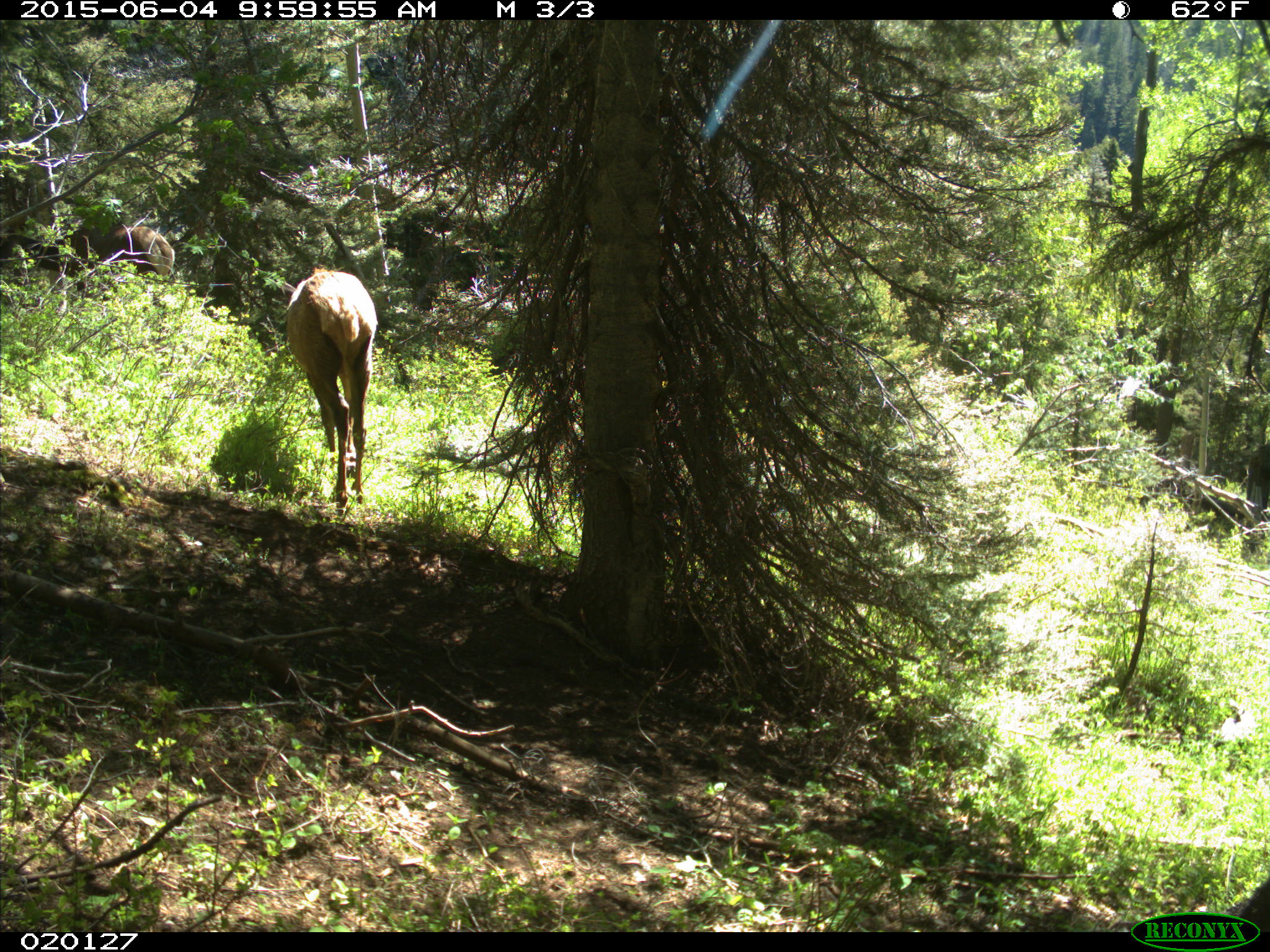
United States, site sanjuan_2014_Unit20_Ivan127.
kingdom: Animalia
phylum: Chordata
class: Mammalia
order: Artiodactyla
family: Cervidae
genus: Cervus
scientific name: Cervus elaphus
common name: red deer